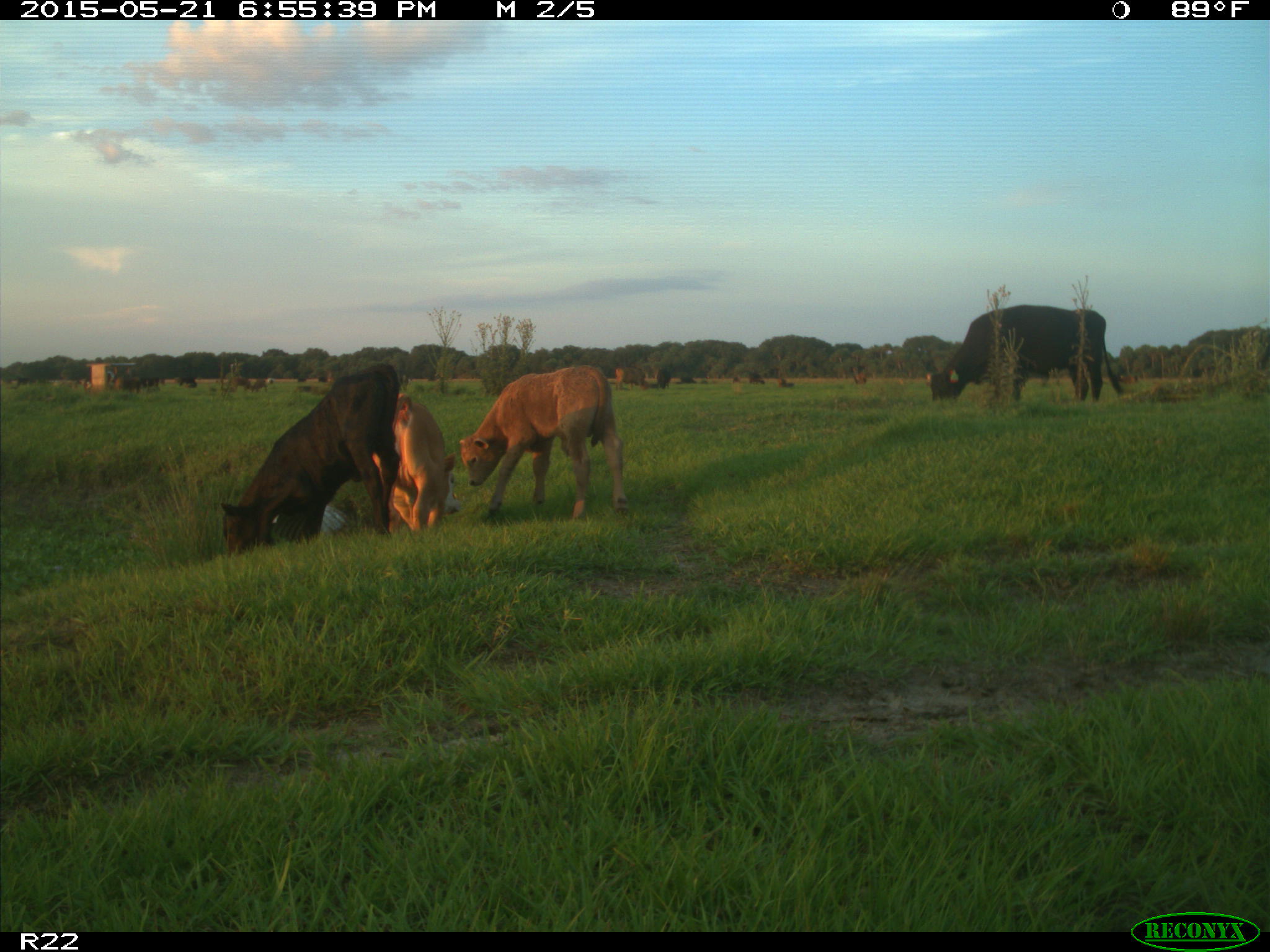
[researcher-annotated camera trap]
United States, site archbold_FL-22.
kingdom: Animalia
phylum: Chordata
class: Mammalia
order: Artiodactyla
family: Bovidae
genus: Bos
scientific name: Bos taurus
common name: domestic cow